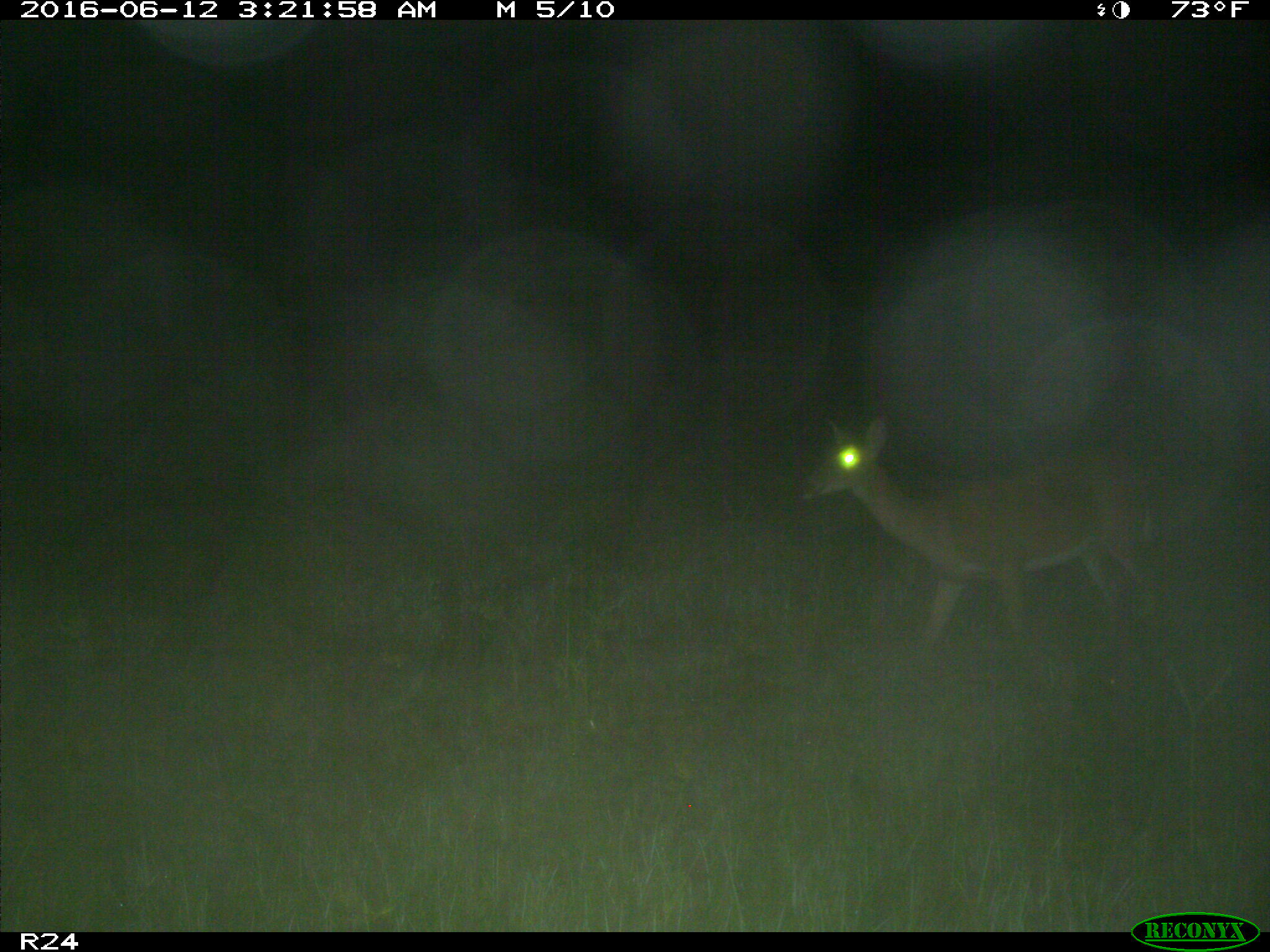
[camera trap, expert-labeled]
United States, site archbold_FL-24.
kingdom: Animalia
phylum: Chordata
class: Mammalia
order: Artiodactyla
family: Cervidae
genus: Odocoileus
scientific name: Odocoileus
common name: deer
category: unidentified deer